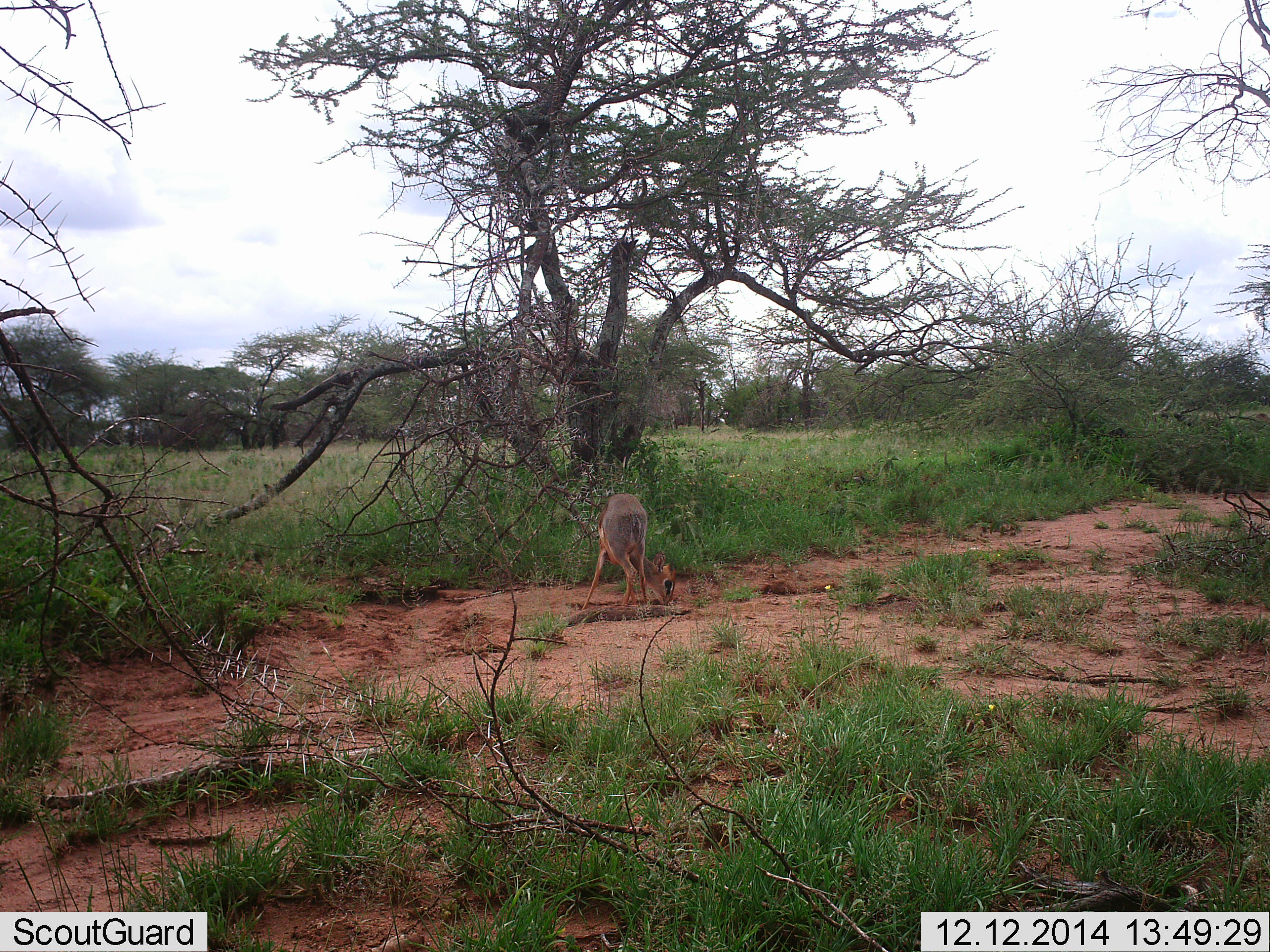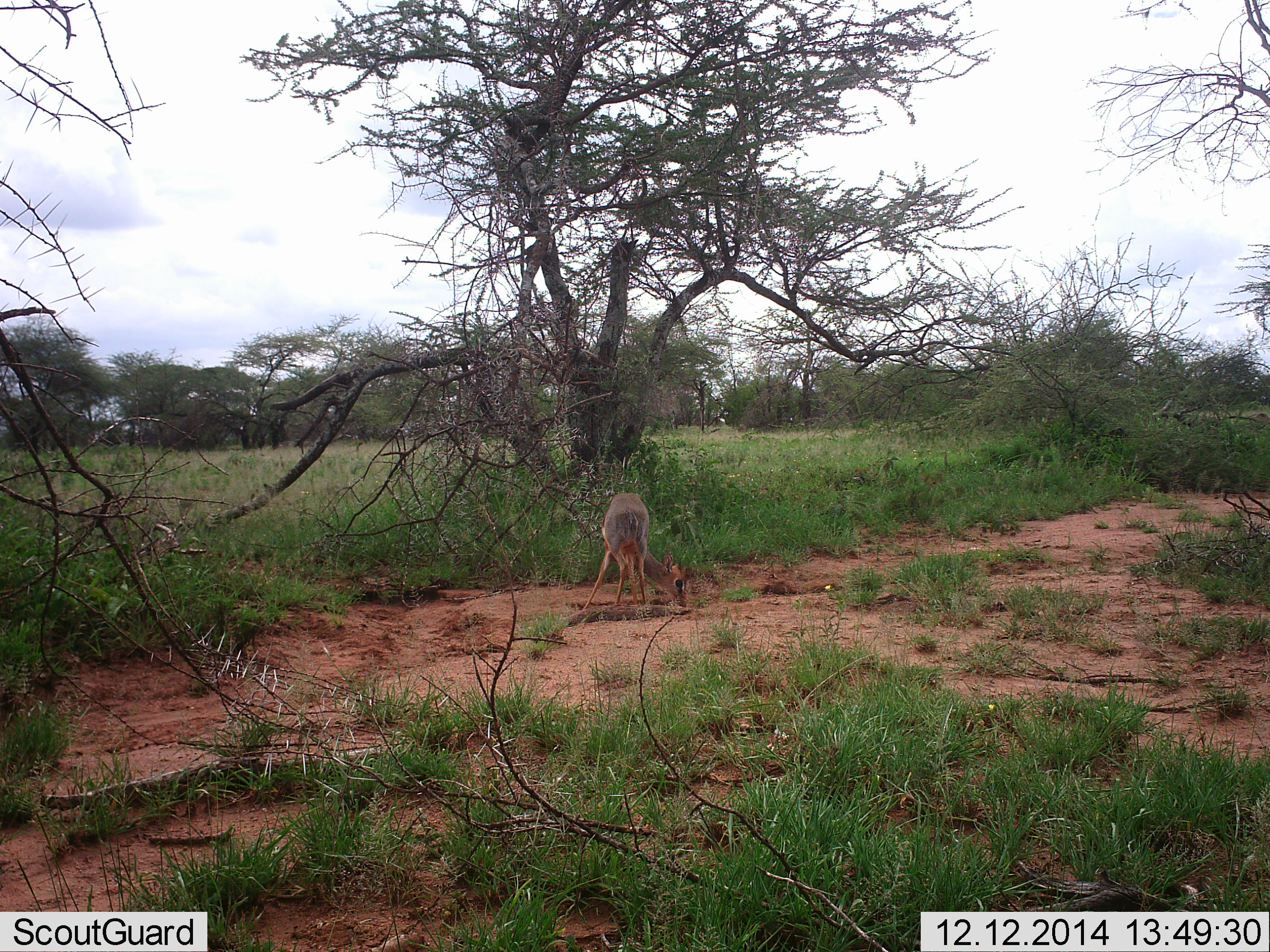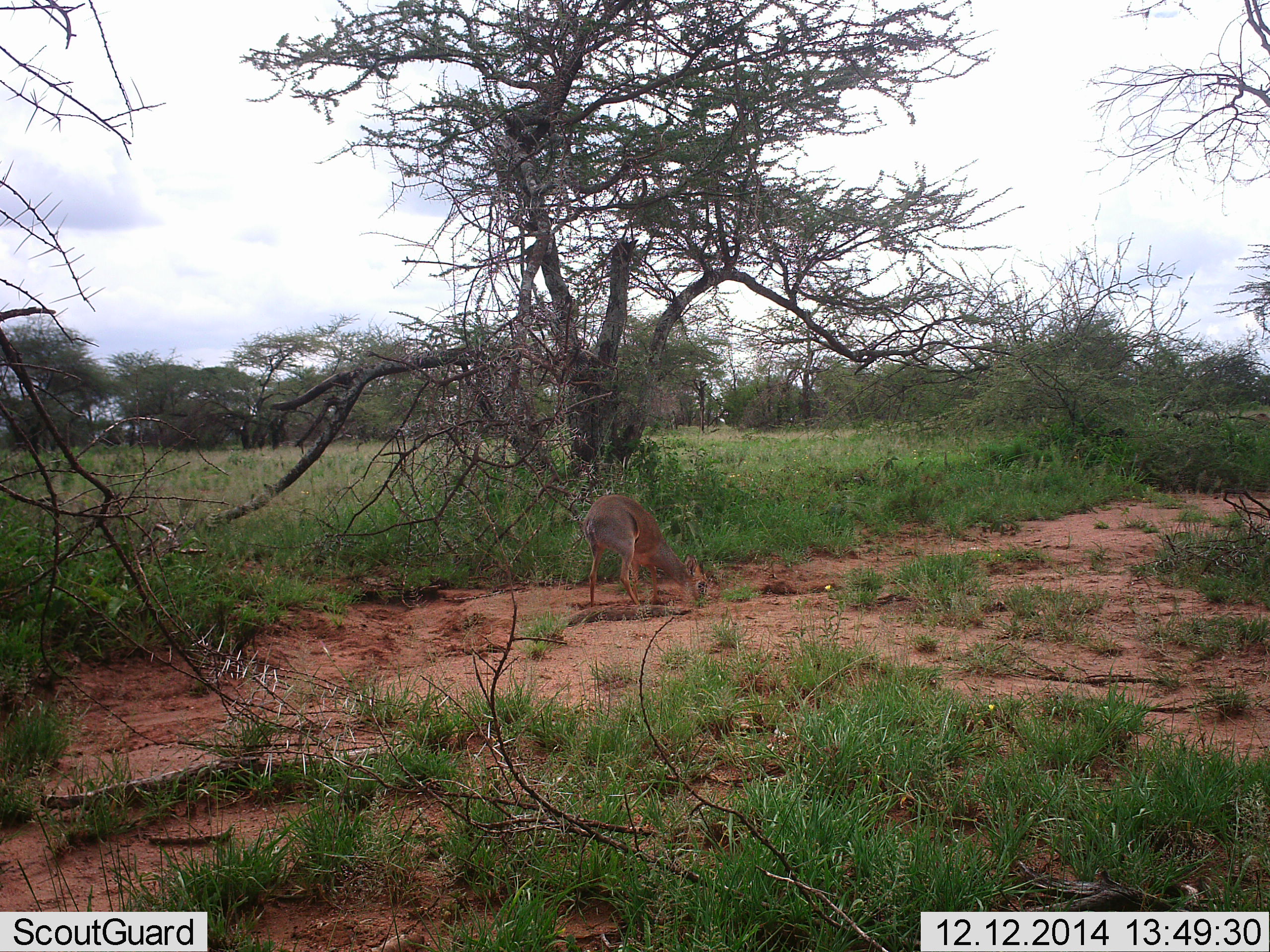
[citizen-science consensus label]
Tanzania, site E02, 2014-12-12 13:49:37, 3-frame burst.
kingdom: Animalia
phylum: Chordata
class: Mammalia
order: Artiodactyla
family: Bovidae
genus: Madoqua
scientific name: Madoqua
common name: dikdik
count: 1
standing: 40%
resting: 0%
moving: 10%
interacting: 0%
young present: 0%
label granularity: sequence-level